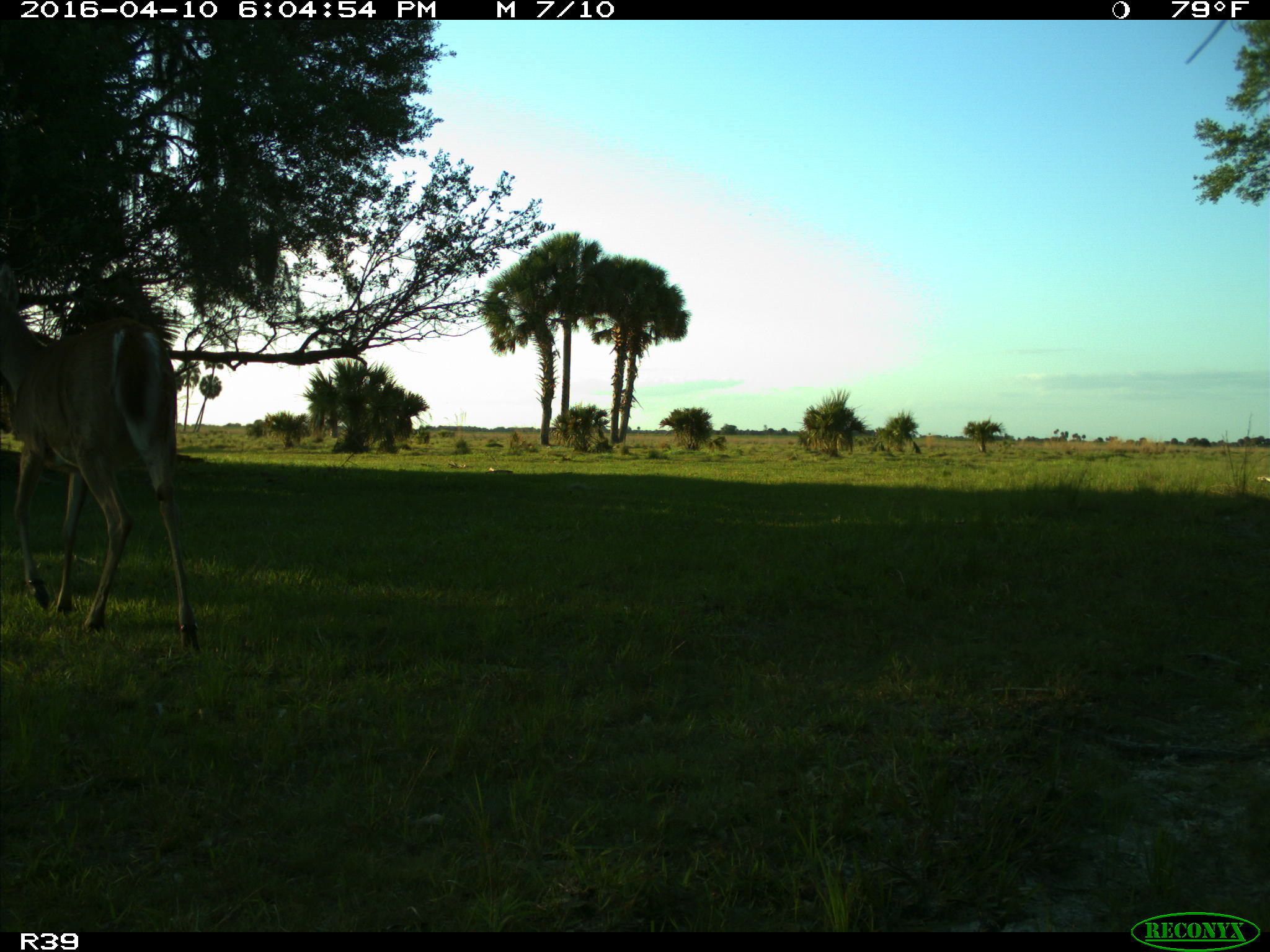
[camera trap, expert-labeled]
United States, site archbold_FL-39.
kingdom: Animalia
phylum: Chordata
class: Mammalia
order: Artiodactyla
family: Cervidae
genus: Odocoileus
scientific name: Odocoileus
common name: deer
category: unidentified deer